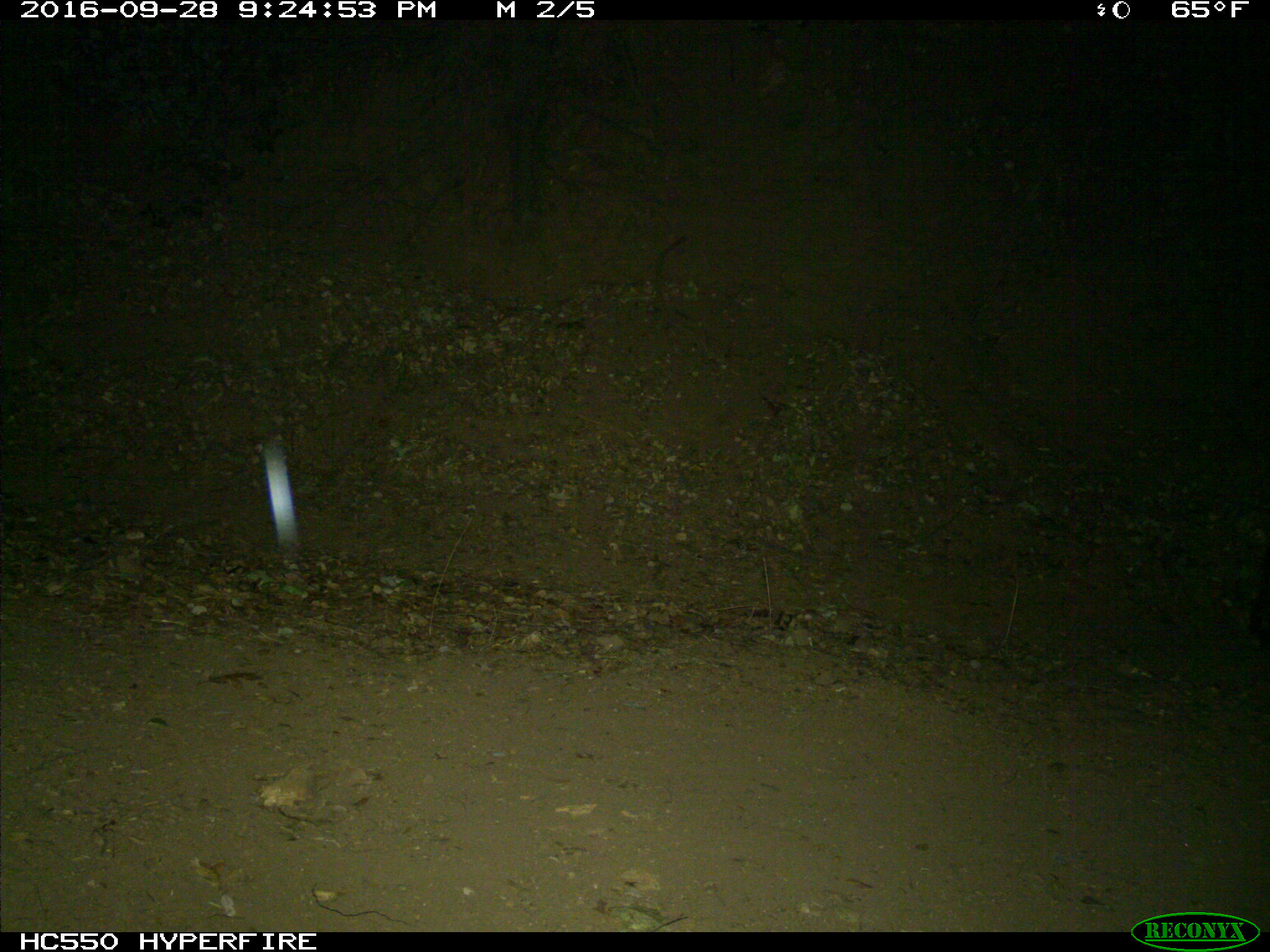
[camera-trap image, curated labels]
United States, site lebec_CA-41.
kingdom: Animalia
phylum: Chordata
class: Mammalia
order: Artiodactyla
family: Suidae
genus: Sus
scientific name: Sus scrofa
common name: wild boar